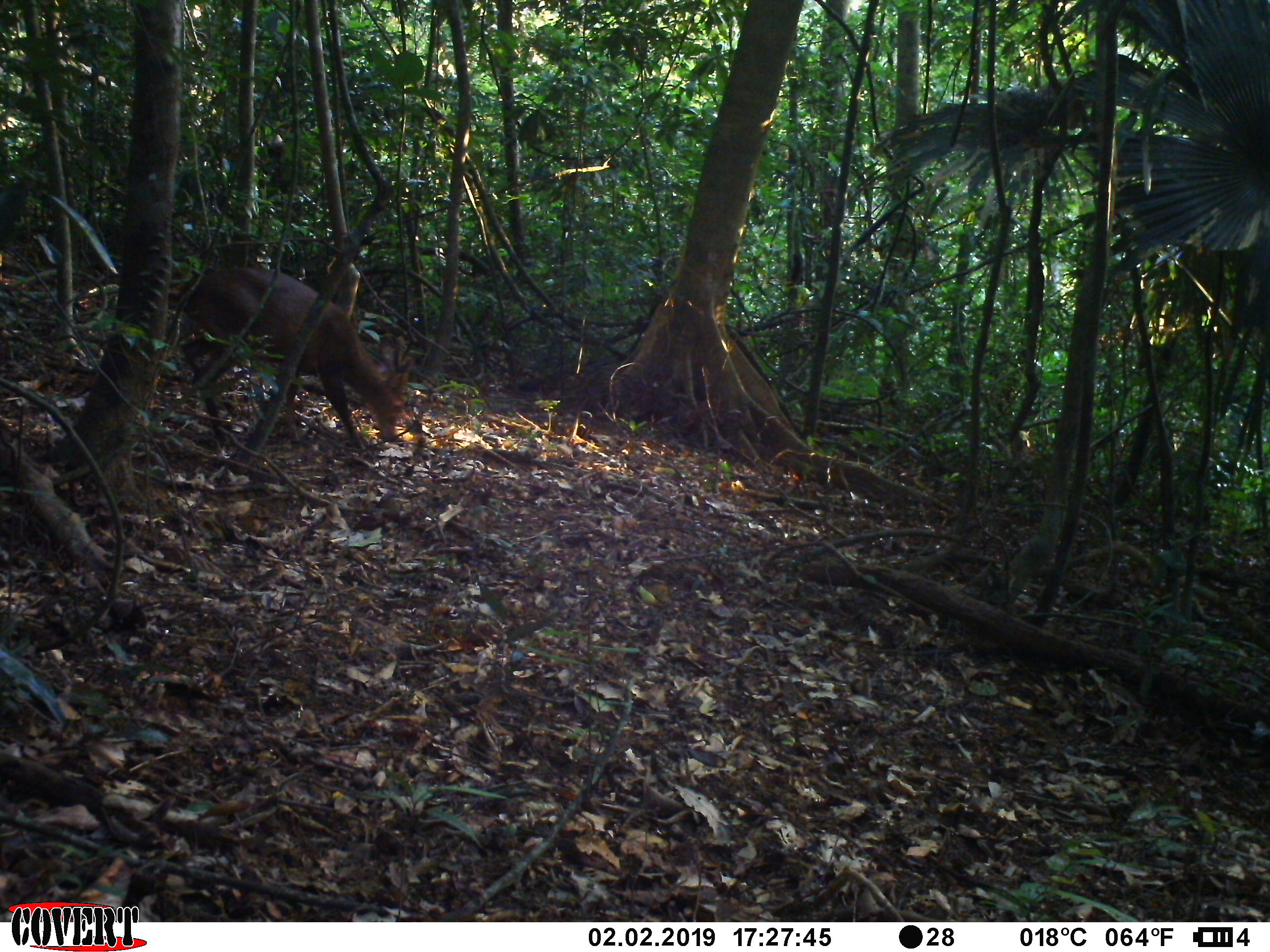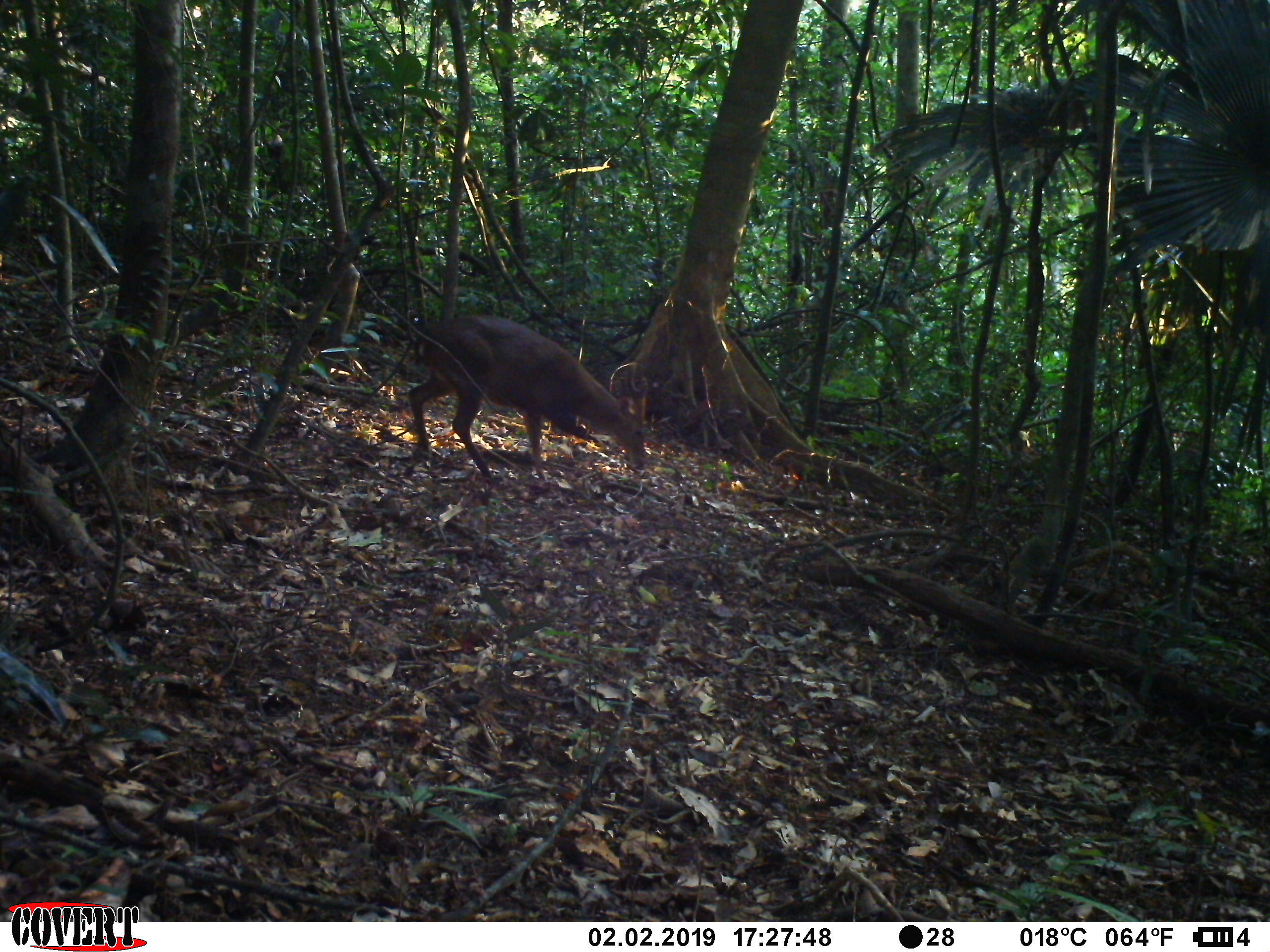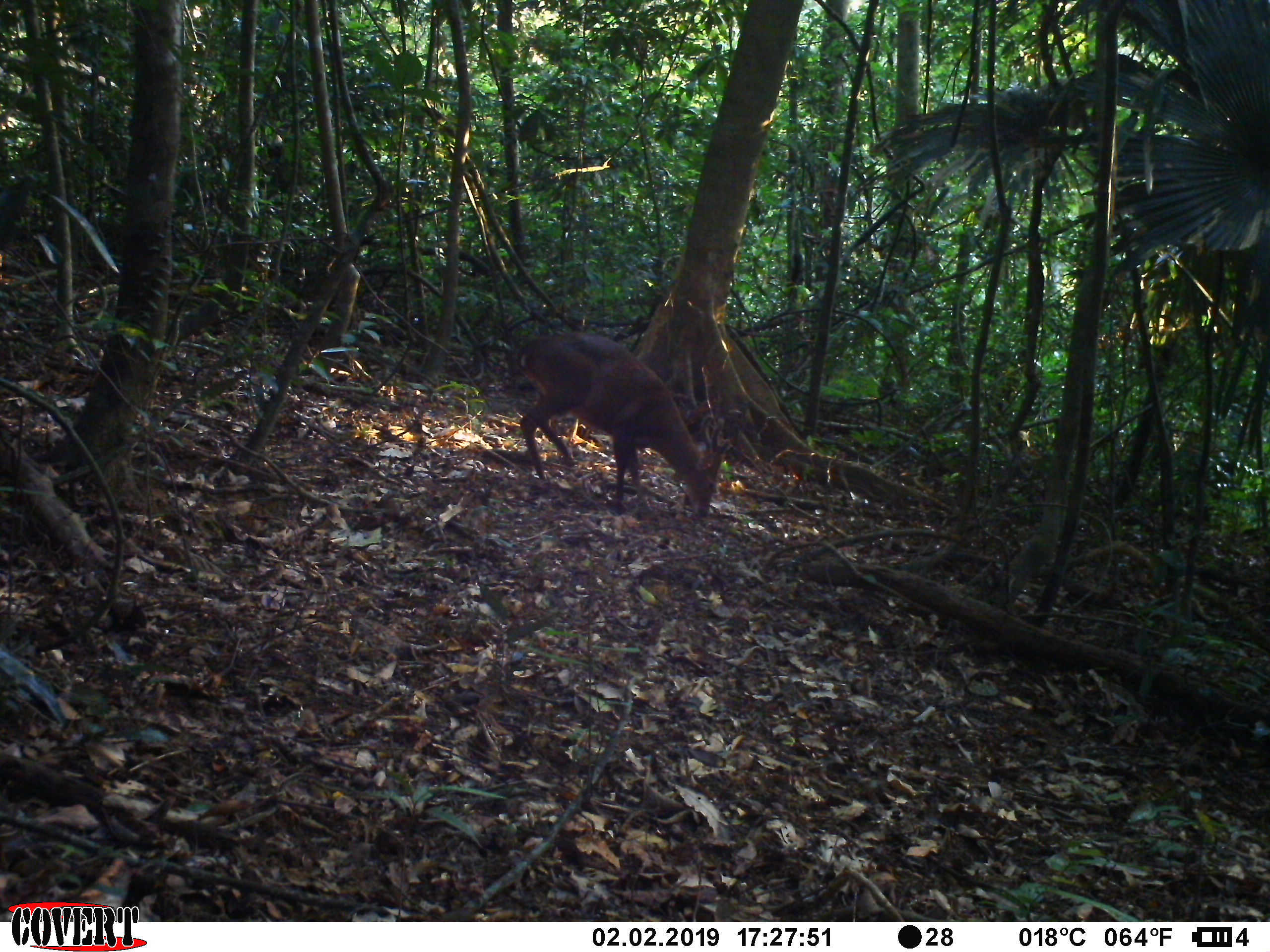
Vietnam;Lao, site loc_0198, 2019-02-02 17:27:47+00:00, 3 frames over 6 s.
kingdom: Animalia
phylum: Chordata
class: Mammalia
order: Artiodactyla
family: Cervidae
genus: Muntiacus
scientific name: Muntiacus vuquangensis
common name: large-antlered muntjac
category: large antlered muntjac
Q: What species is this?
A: Large antlered muntjac (large-antlered muntjac) (Muntiacus vuquangensis).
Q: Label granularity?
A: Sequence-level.